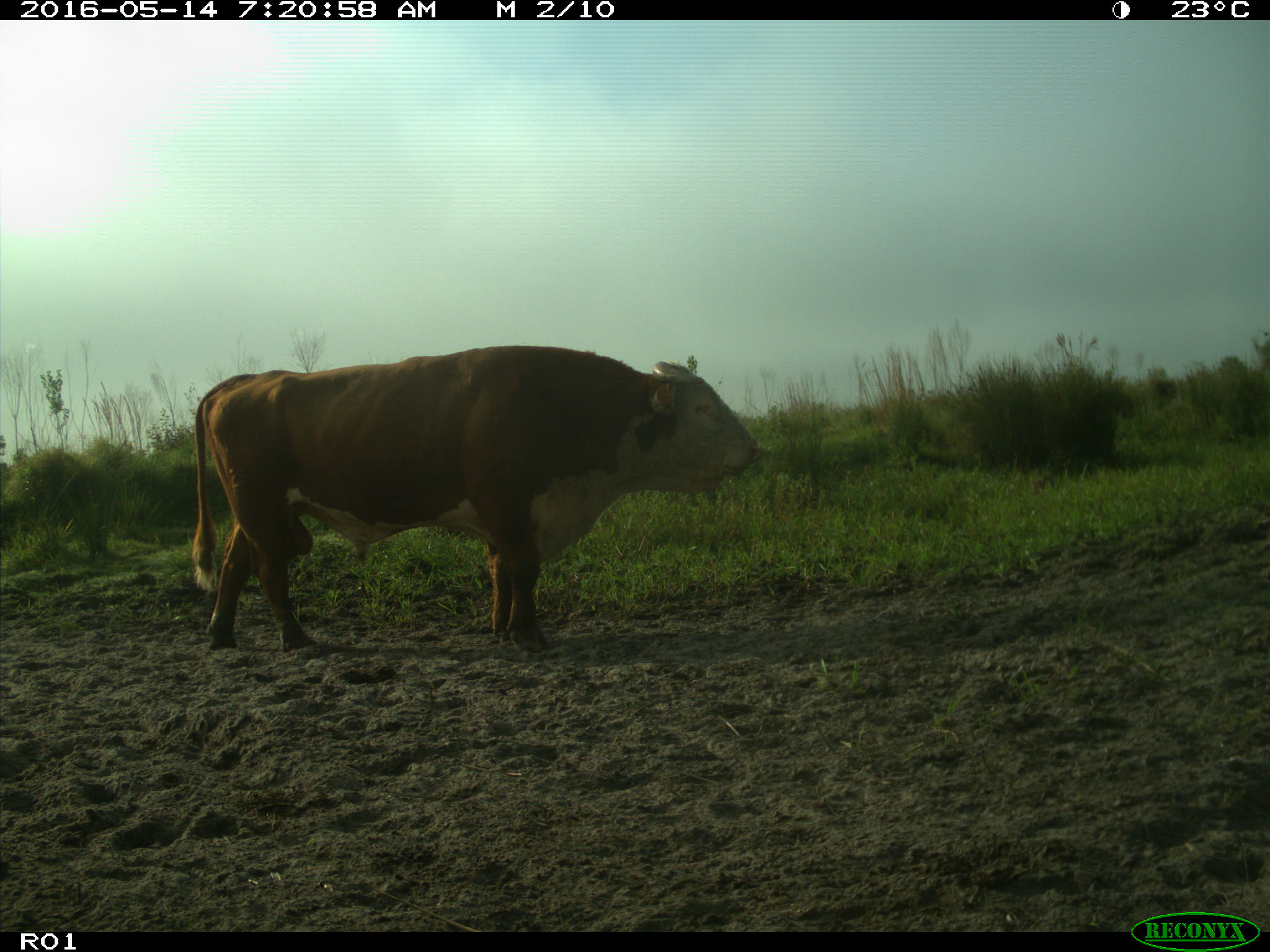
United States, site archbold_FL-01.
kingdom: Animalia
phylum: Chordata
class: Mammalia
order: Artiodactyla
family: Bovidae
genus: Bos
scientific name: Bos taurus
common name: domestic cow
Bos taurus (domestic cow).